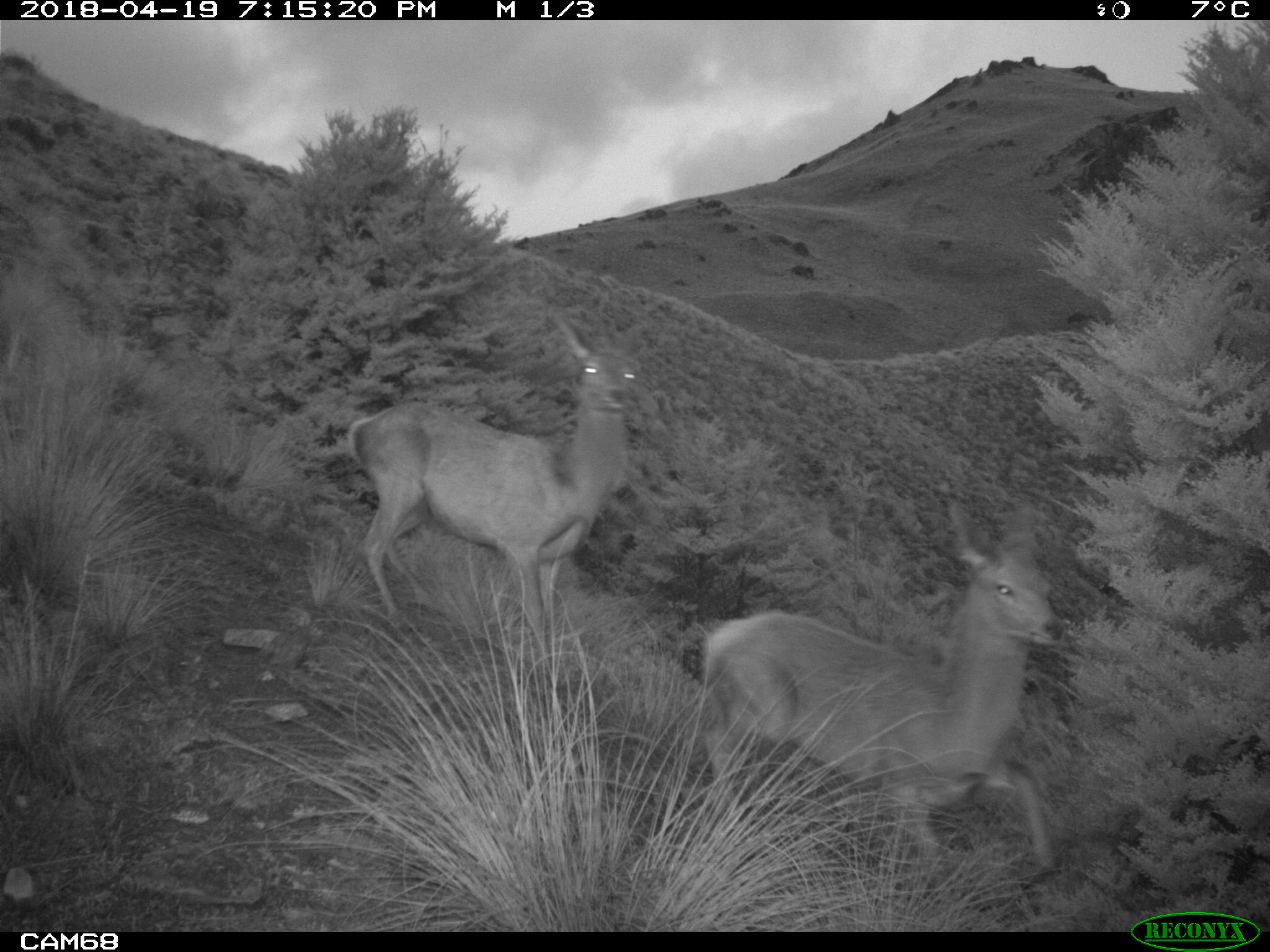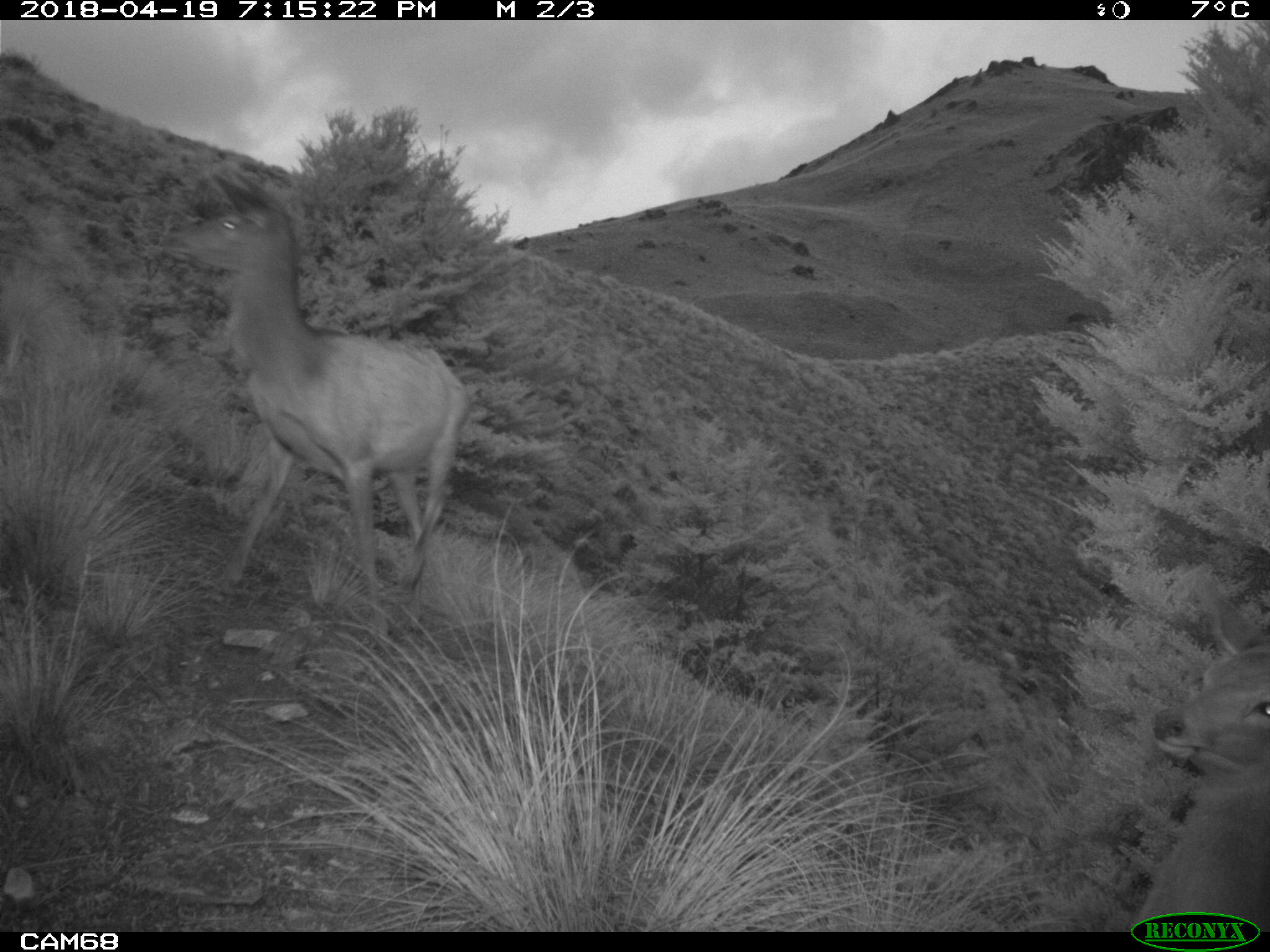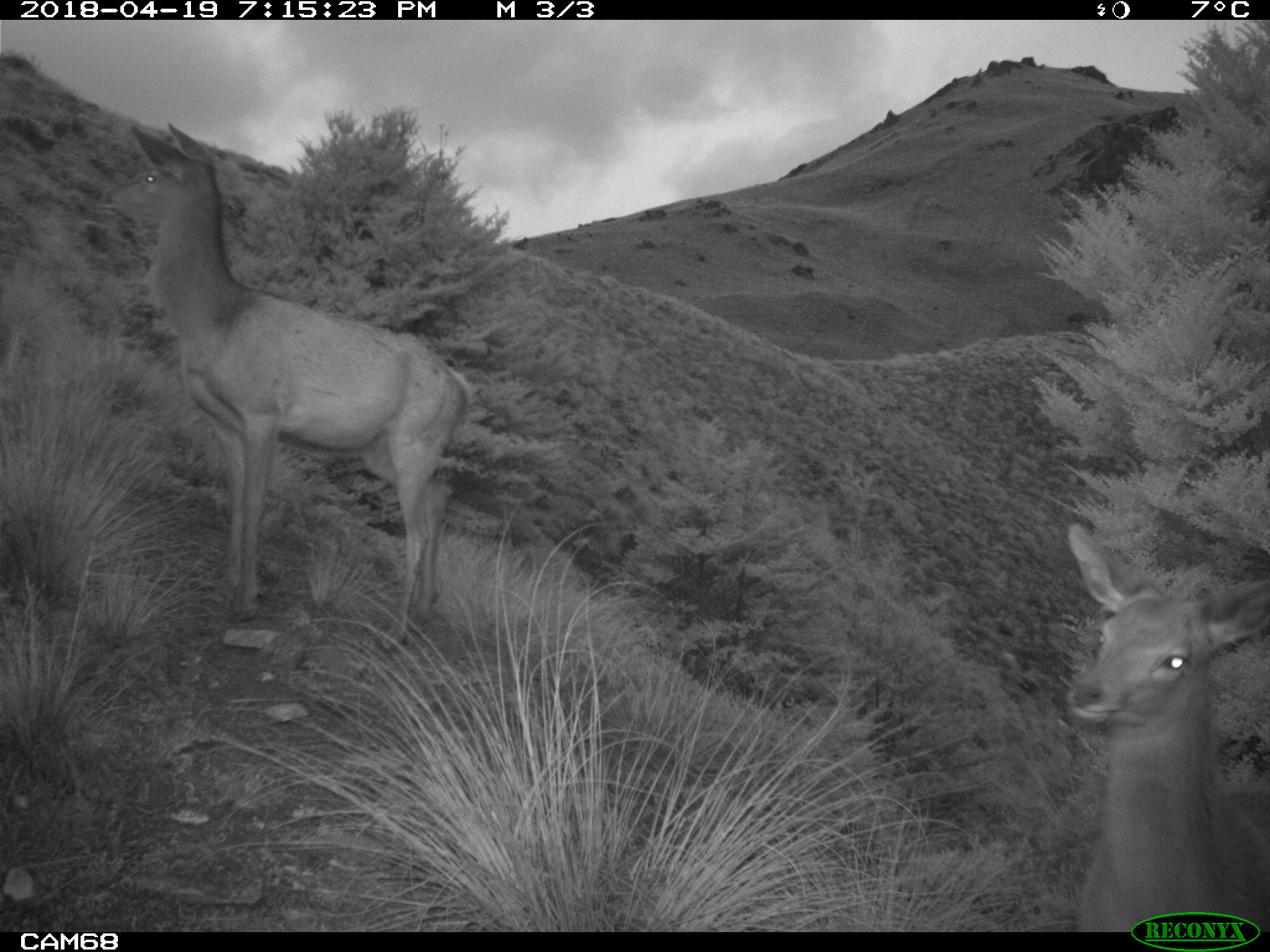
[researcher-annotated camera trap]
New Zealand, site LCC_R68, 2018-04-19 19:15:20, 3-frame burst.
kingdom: Animalia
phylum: Chordata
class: Mammalia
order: Artiodactyla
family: Cervidae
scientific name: Cervidae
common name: deer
Deer (Cervidae).